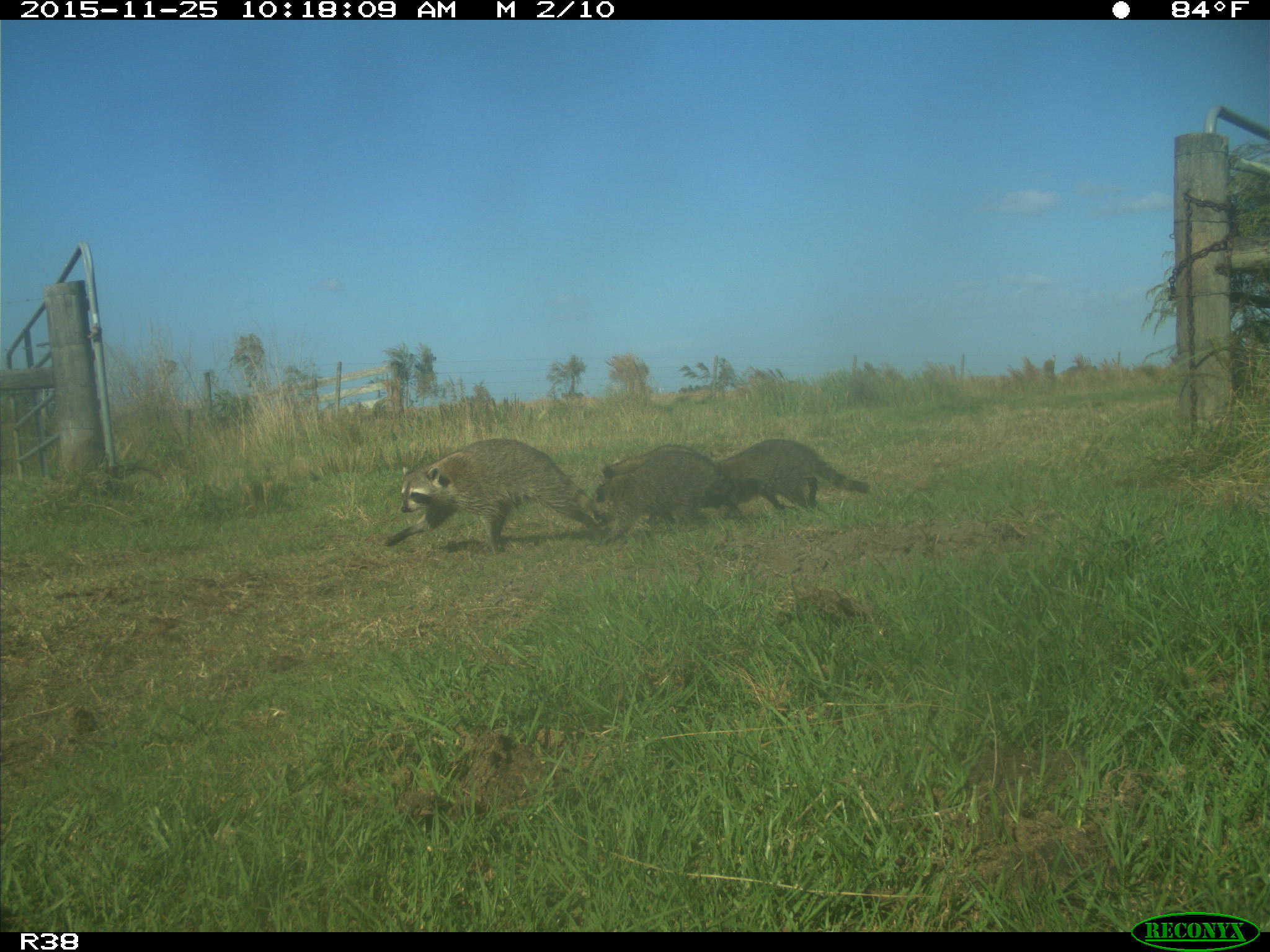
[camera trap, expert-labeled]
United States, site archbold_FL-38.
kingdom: Animalia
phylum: Chordata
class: Mammalia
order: Carnivora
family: Procyonidae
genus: Procyon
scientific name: Procyon lotor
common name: common raccoon